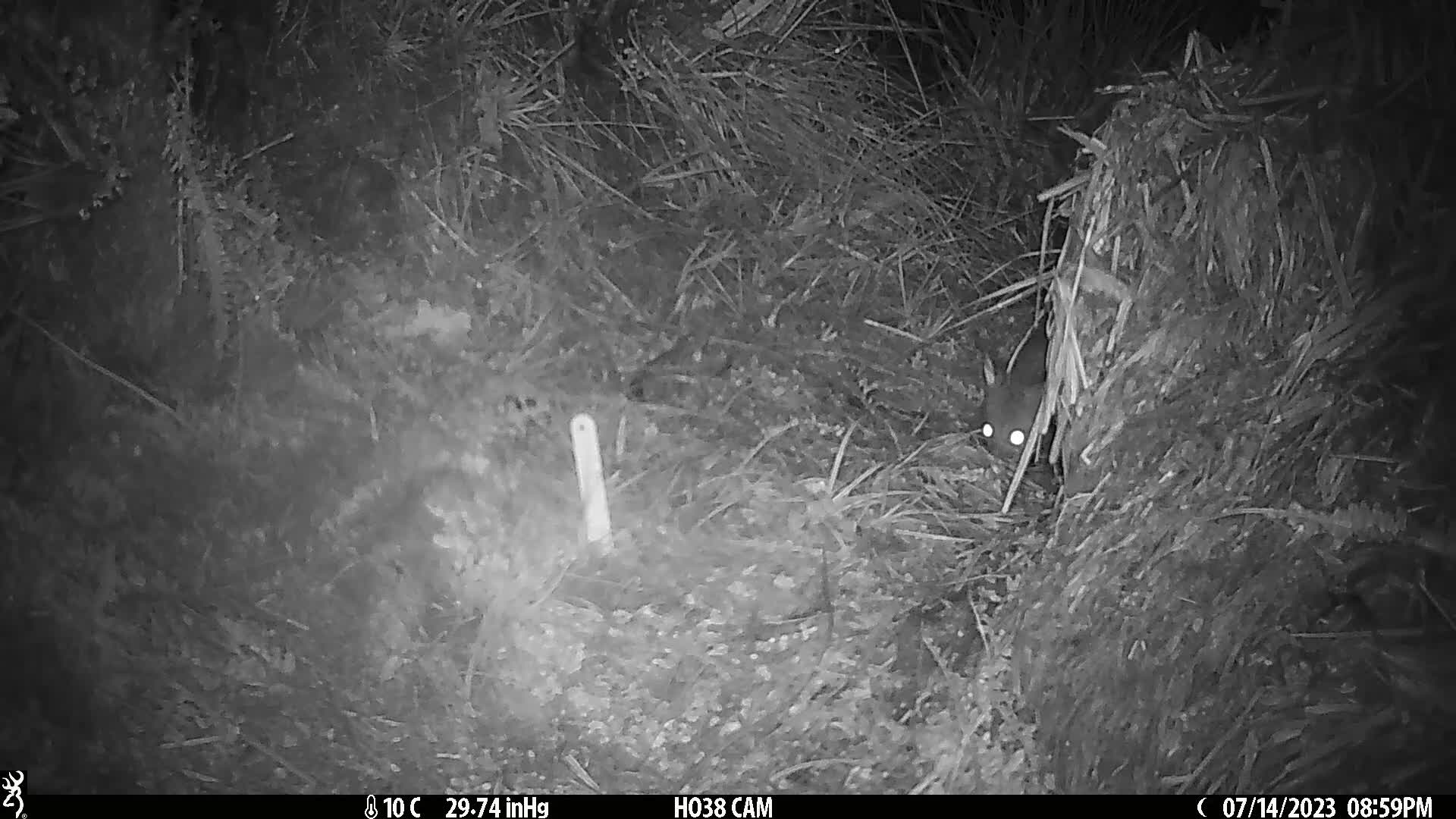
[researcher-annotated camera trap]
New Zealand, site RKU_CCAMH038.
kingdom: Animalia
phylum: Chordata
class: Mammalia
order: Diprotodontia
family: Phalangeridae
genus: Trichosurus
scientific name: Trichosurus vulpecula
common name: common brushtail possum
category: possum